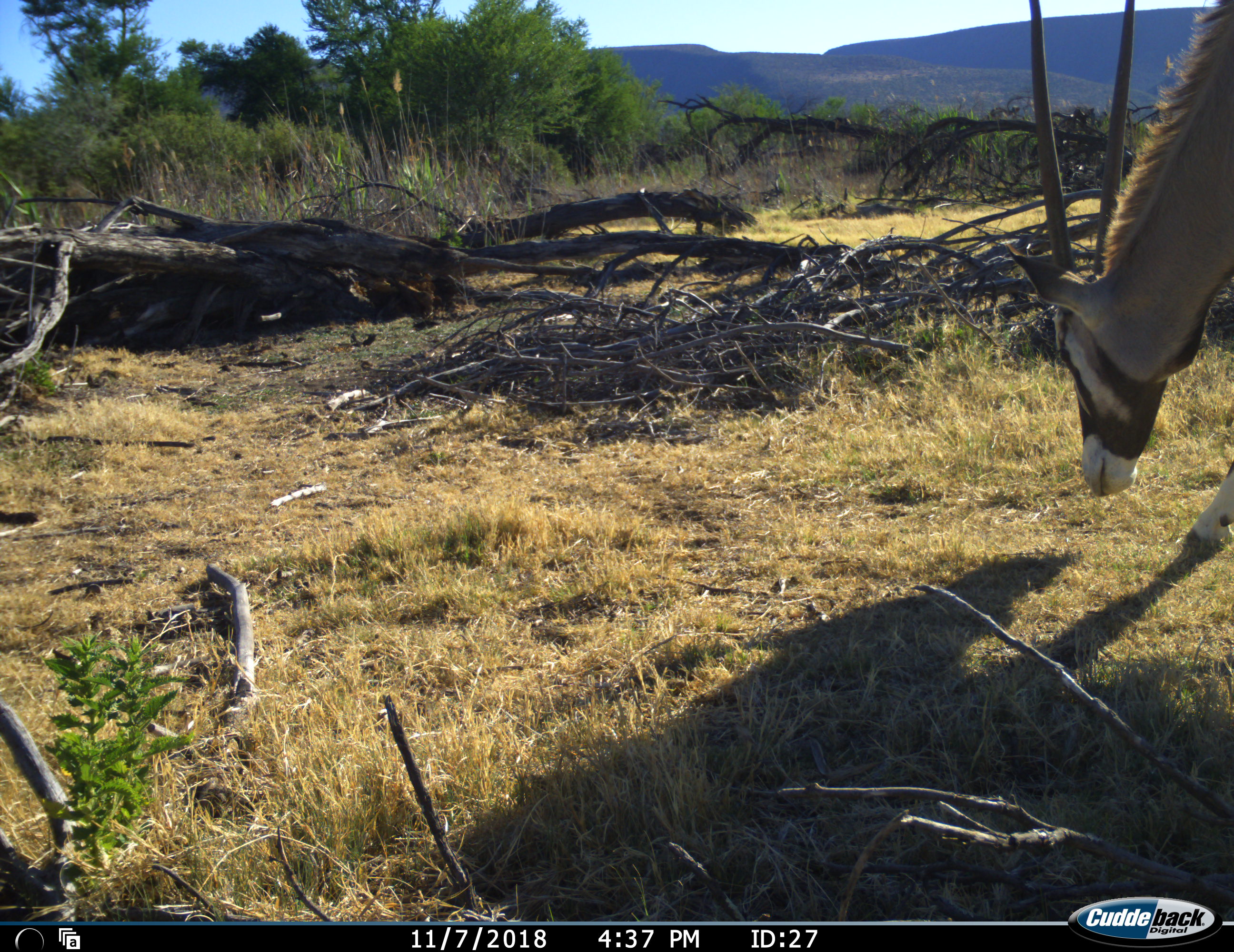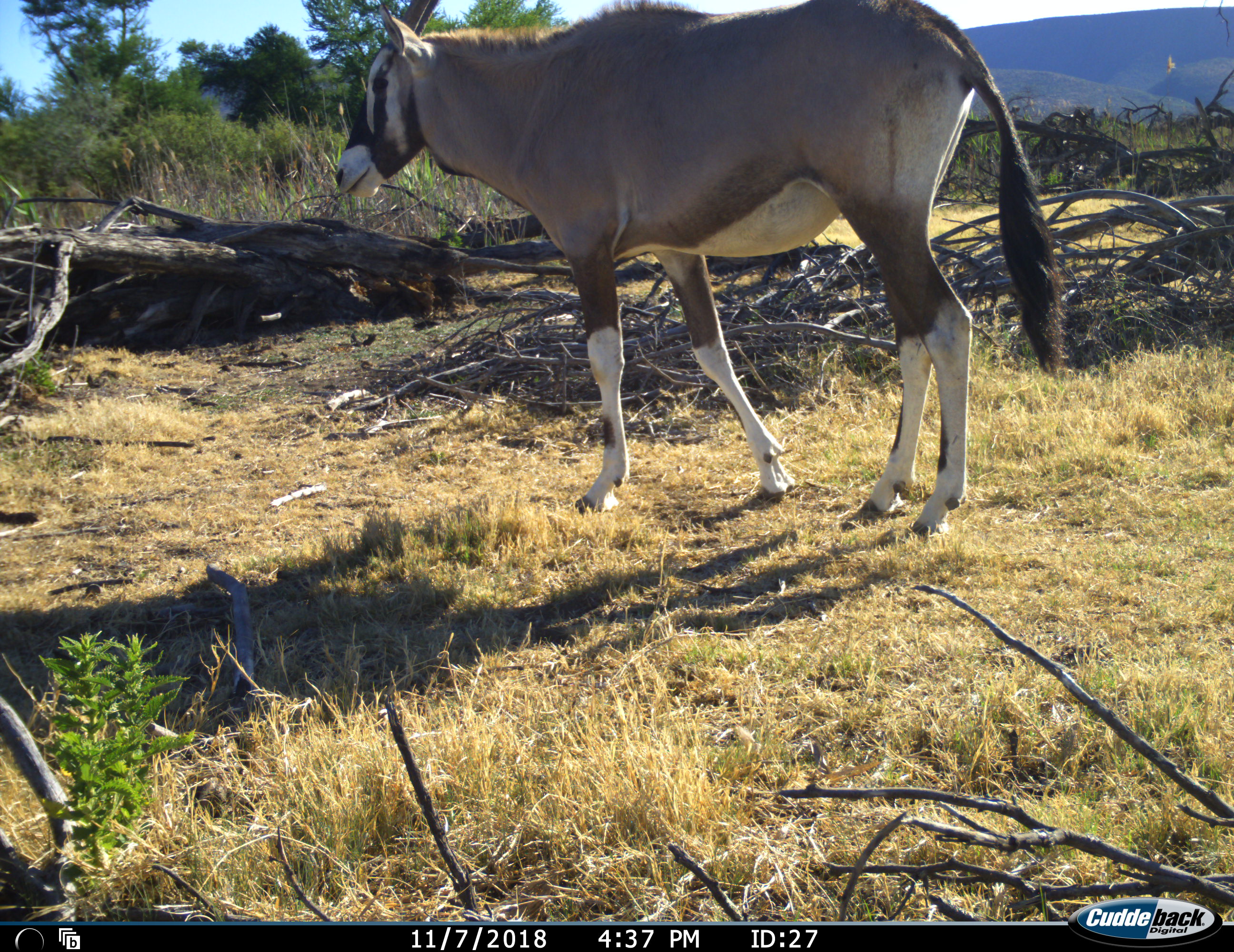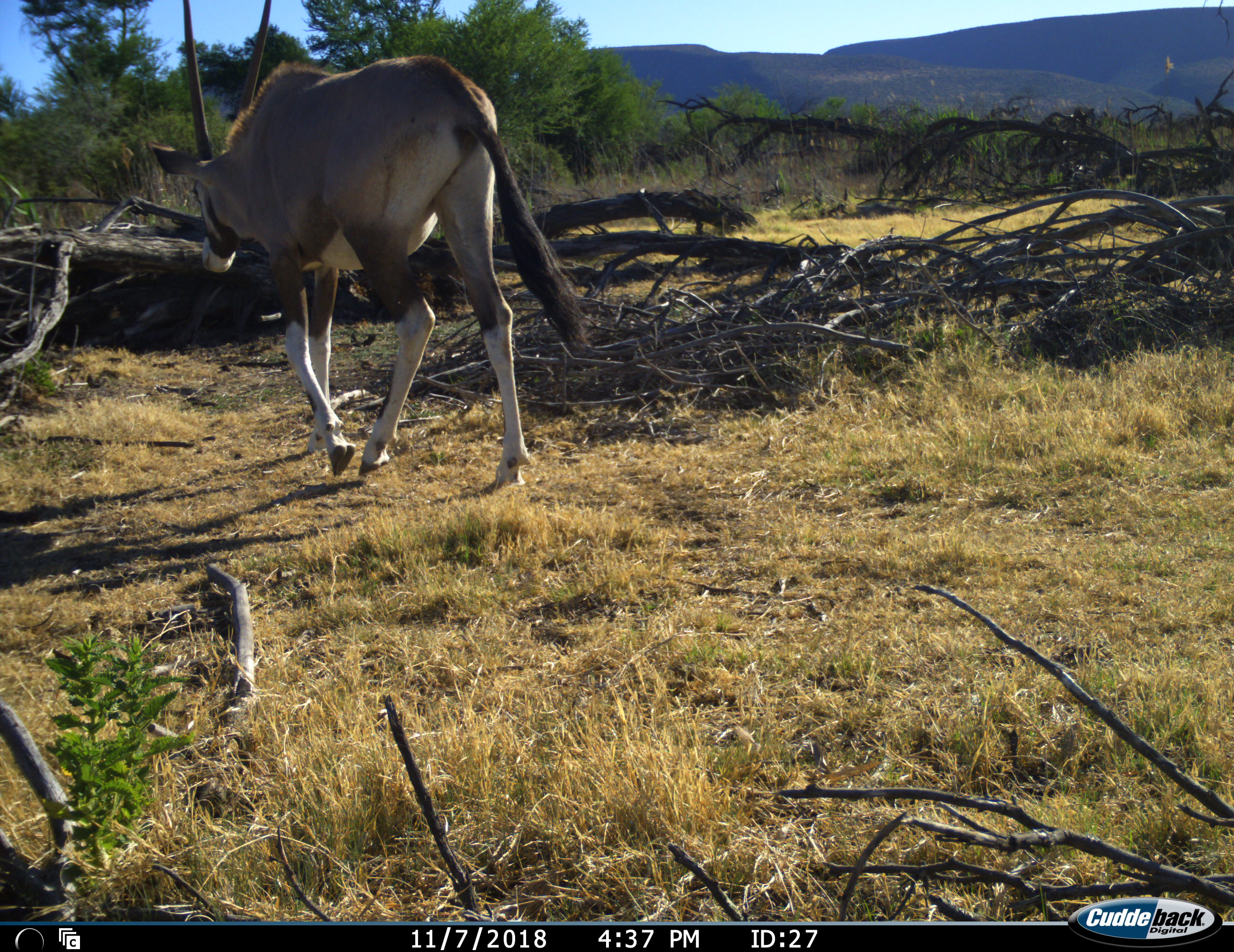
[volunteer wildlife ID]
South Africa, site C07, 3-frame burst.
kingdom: Animalia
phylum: Chordata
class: Mammalia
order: Artiodactyla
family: Bovidae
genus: Oryx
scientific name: Oryx gazella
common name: gemsbok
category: gemsbokoryx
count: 1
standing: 10%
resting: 0%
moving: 70%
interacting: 0%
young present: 0%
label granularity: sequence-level